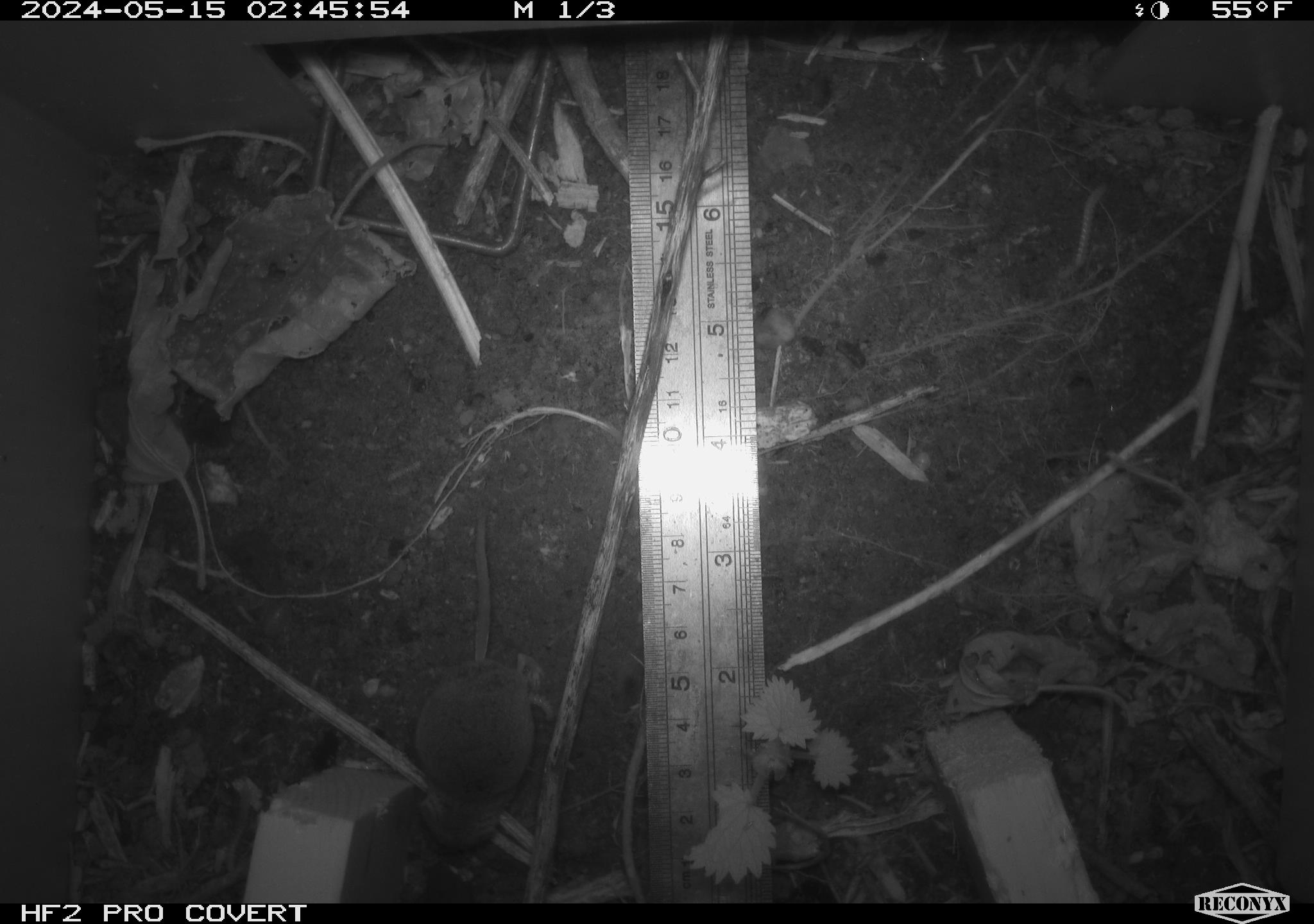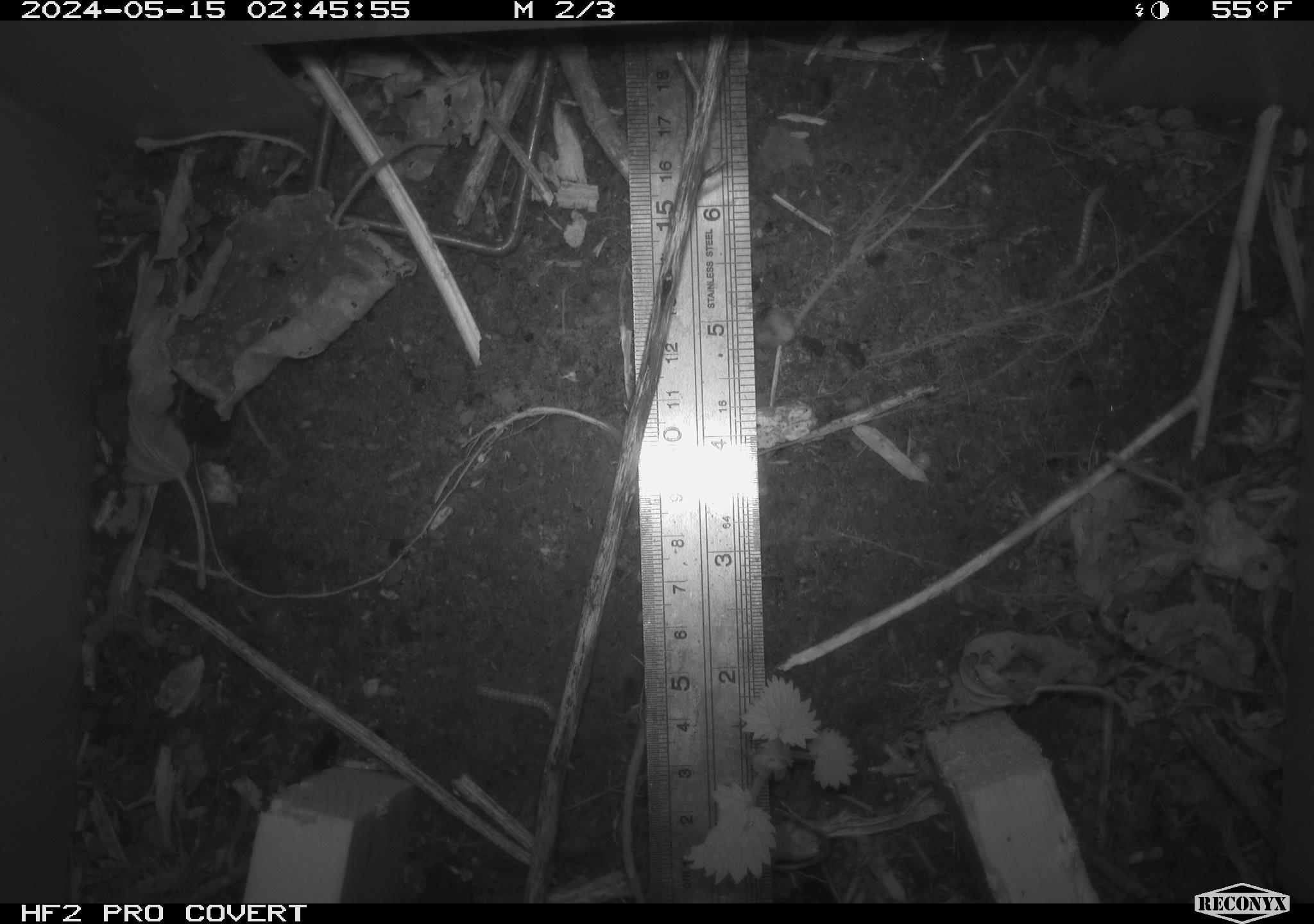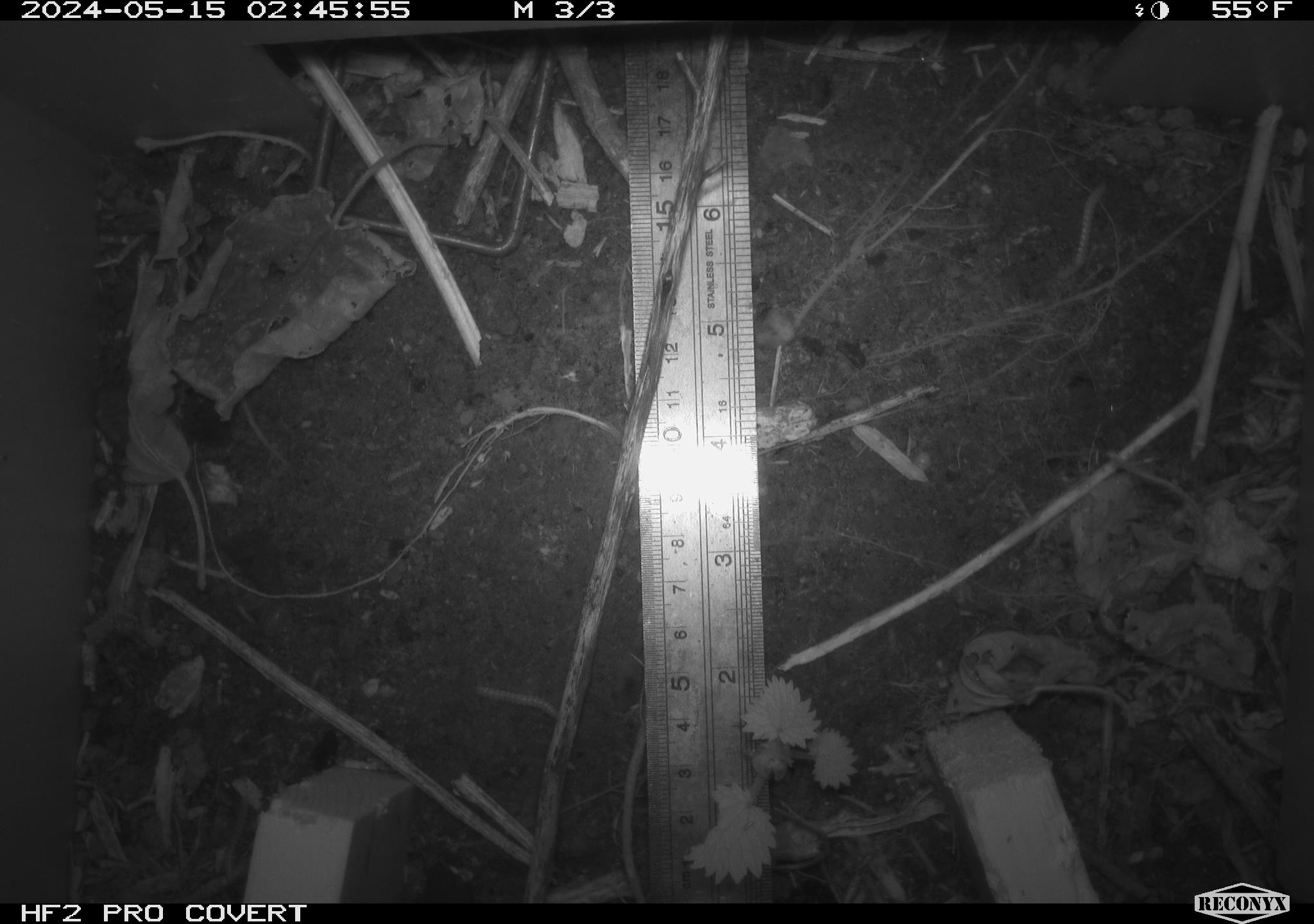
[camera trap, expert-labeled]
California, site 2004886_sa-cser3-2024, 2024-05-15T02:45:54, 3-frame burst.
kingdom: Animalia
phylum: Chordata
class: Mammalia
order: Eulipotyphla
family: Soricidae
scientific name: Soricidae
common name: shrews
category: soricidae family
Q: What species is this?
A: Soricidae family (shrews) (Soricidae).